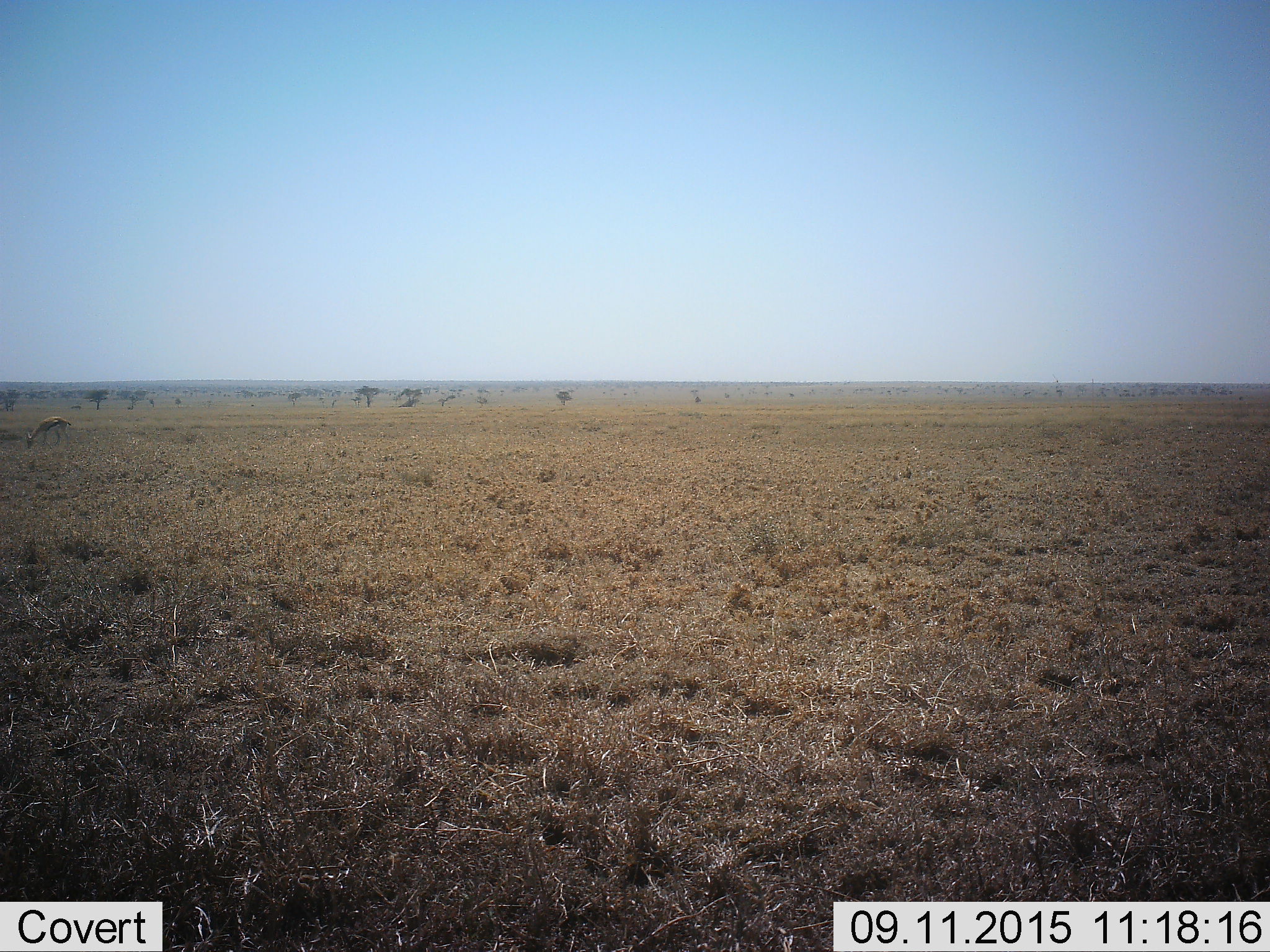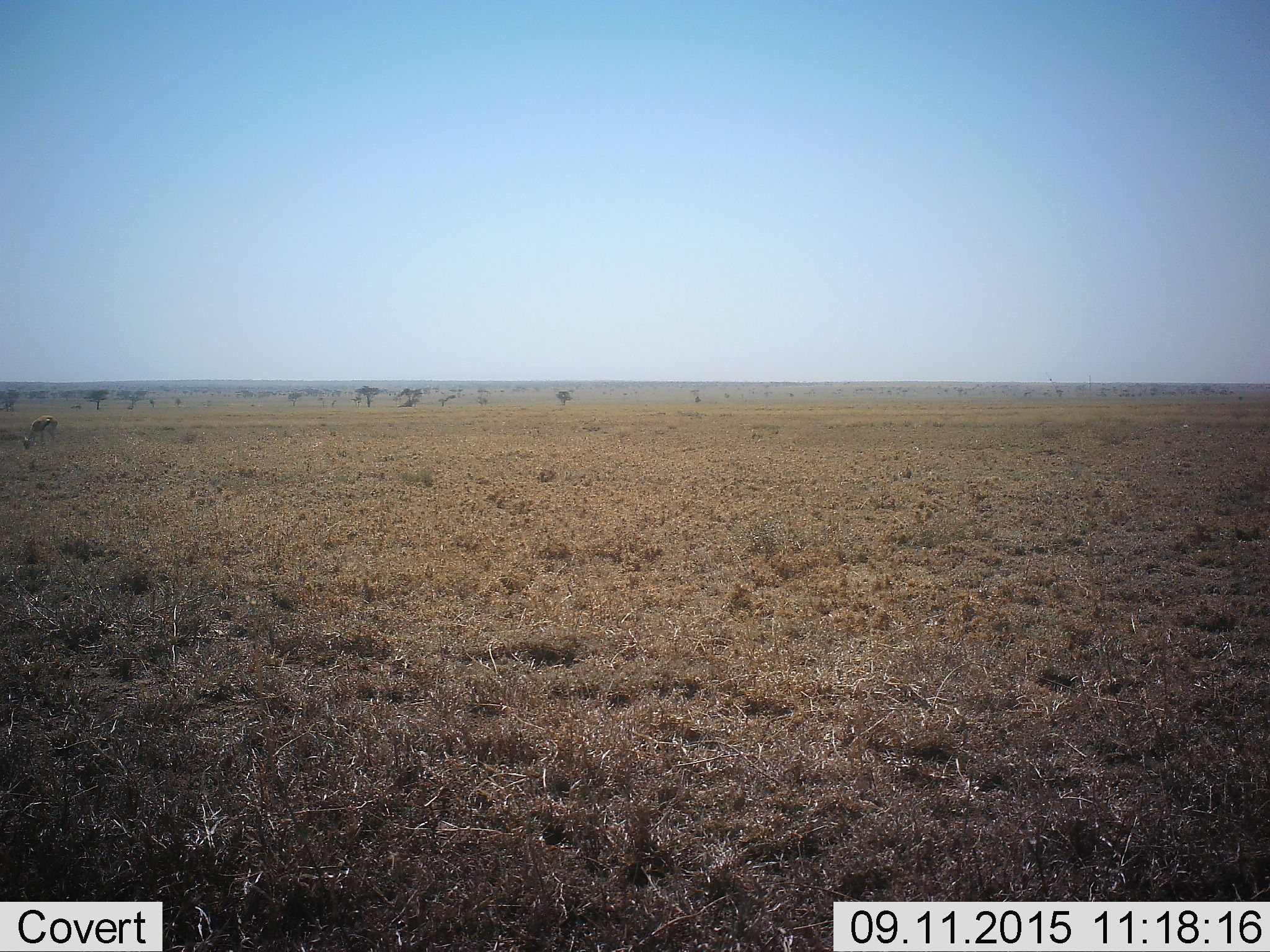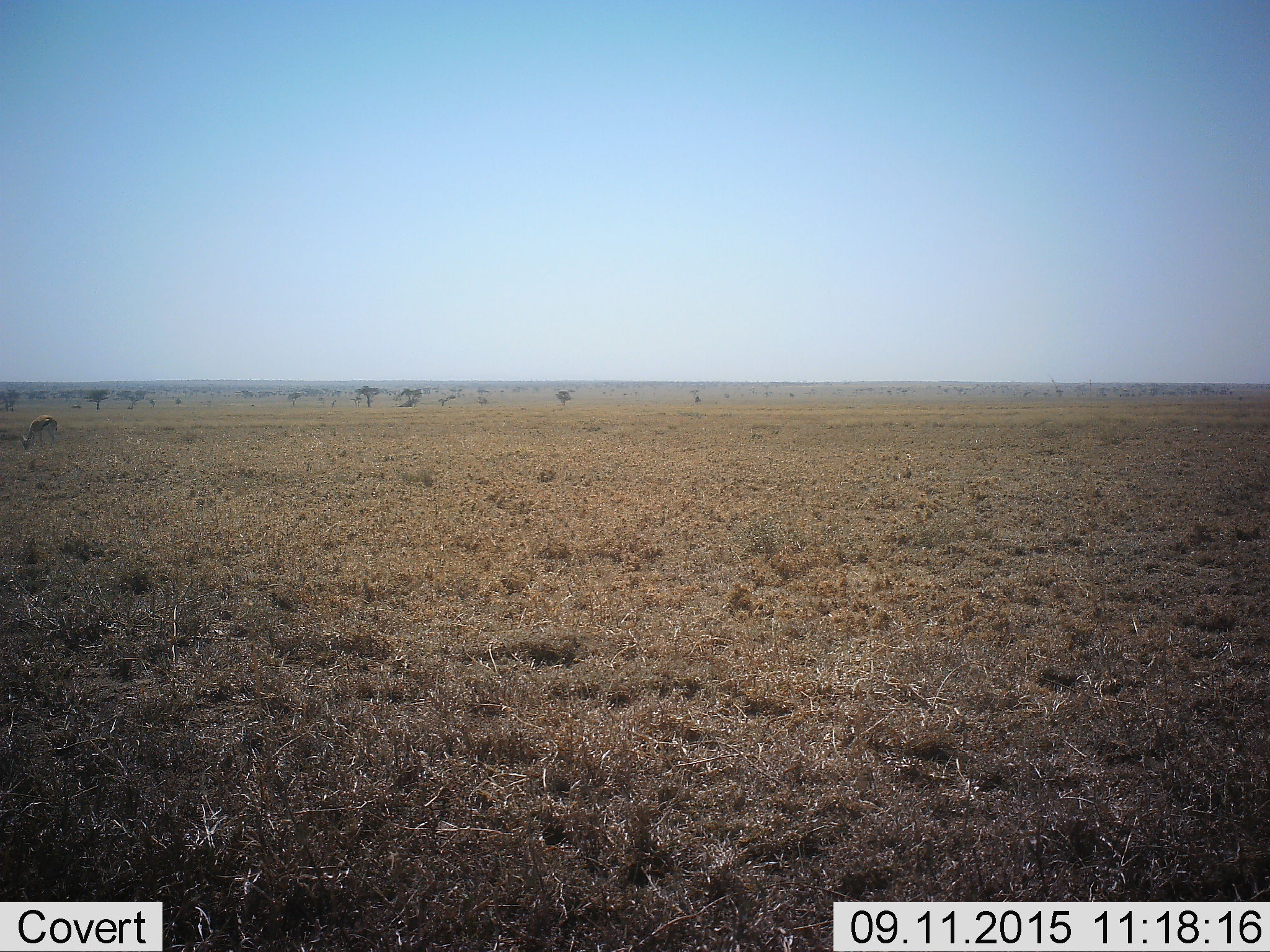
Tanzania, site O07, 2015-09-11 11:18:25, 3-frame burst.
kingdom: Animalia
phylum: Chordata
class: Mammalia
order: Artiodactyla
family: Bovidae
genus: Eudorcas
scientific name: Eudorcas thomsonii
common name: thomson's gazelle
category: gazellethomsons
Gazellethomsons (thomson's gazelle) (Eudorcas thomsonii), count 1. Behavior (volunteer vote fractions): standing 25%, resting 0%, moving 0%, interacting 0%. Young present (vote fraction): 0%. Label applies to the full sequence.